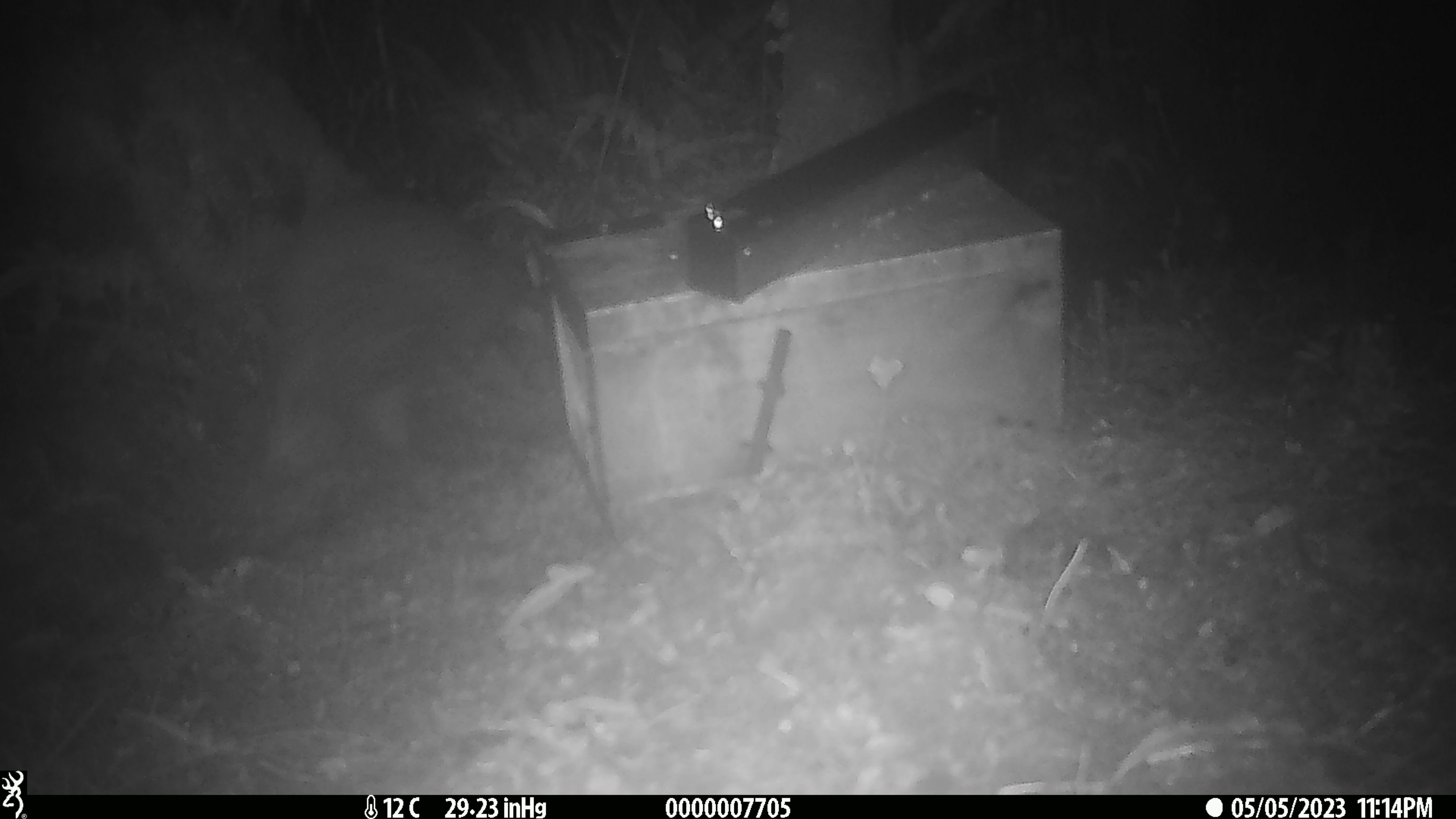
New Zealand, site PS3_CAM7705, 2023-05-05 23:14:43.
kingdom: Animalia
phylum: Chordata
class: Aves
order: Apterygiformes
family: Apterygidae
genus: Apteryx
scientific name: Apteryx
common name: kiwi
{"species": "kiwi (Apteryx)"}